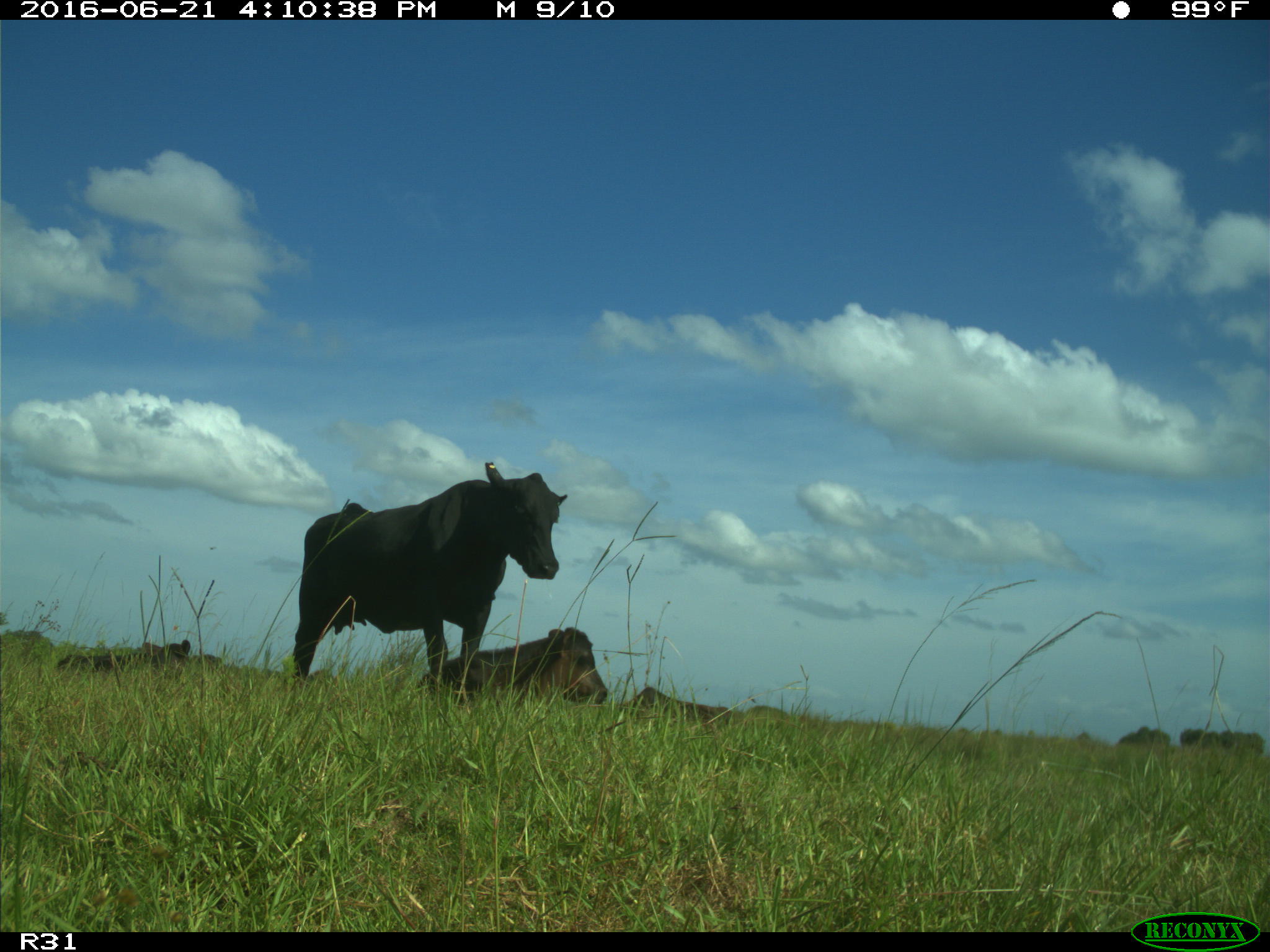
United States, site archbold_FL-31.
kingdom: Animalia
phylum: Chordata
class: Mammalia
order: Artiodactyla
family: Bovidae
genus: Bos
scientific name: Bos taurus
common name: domestic cow